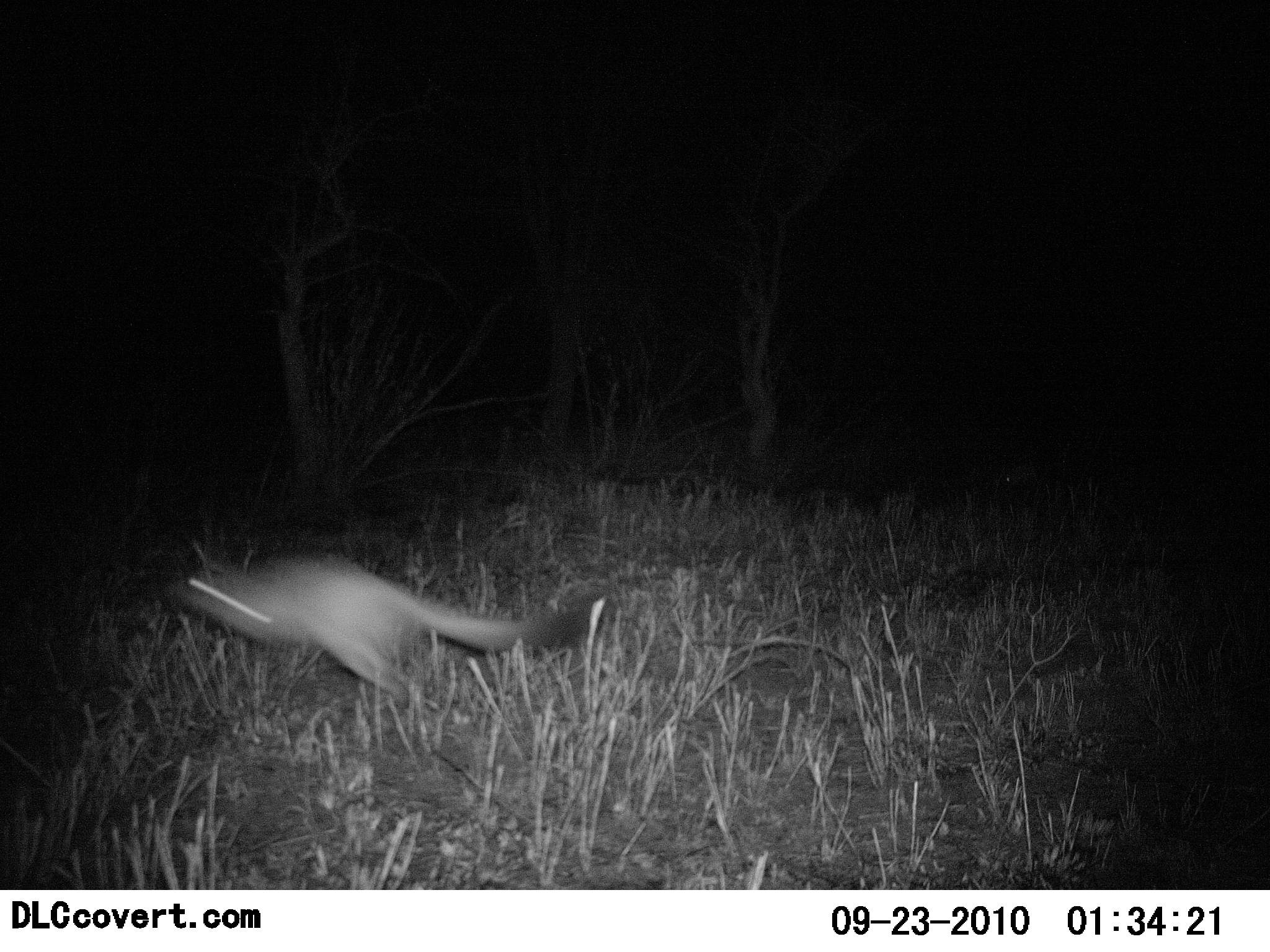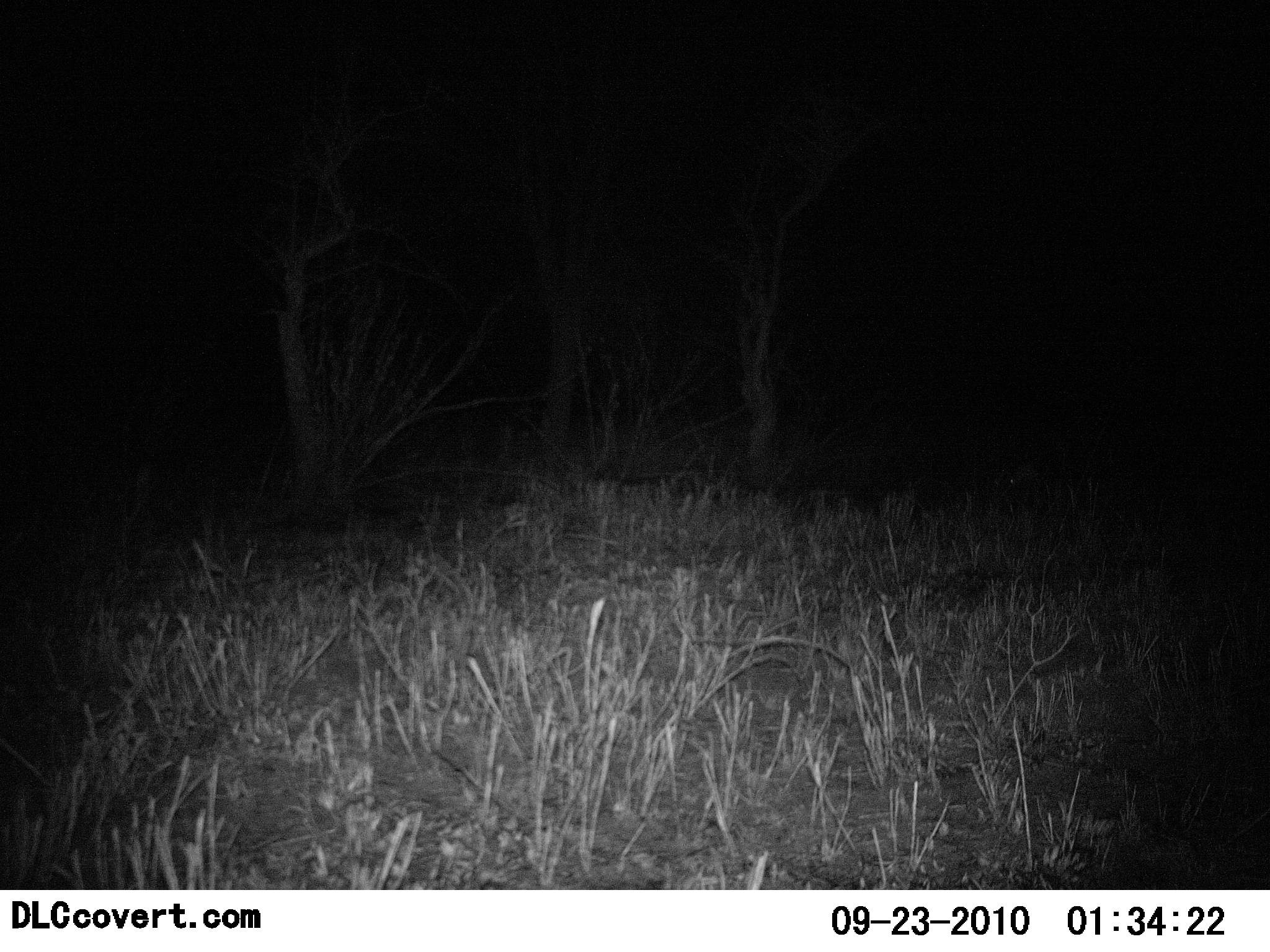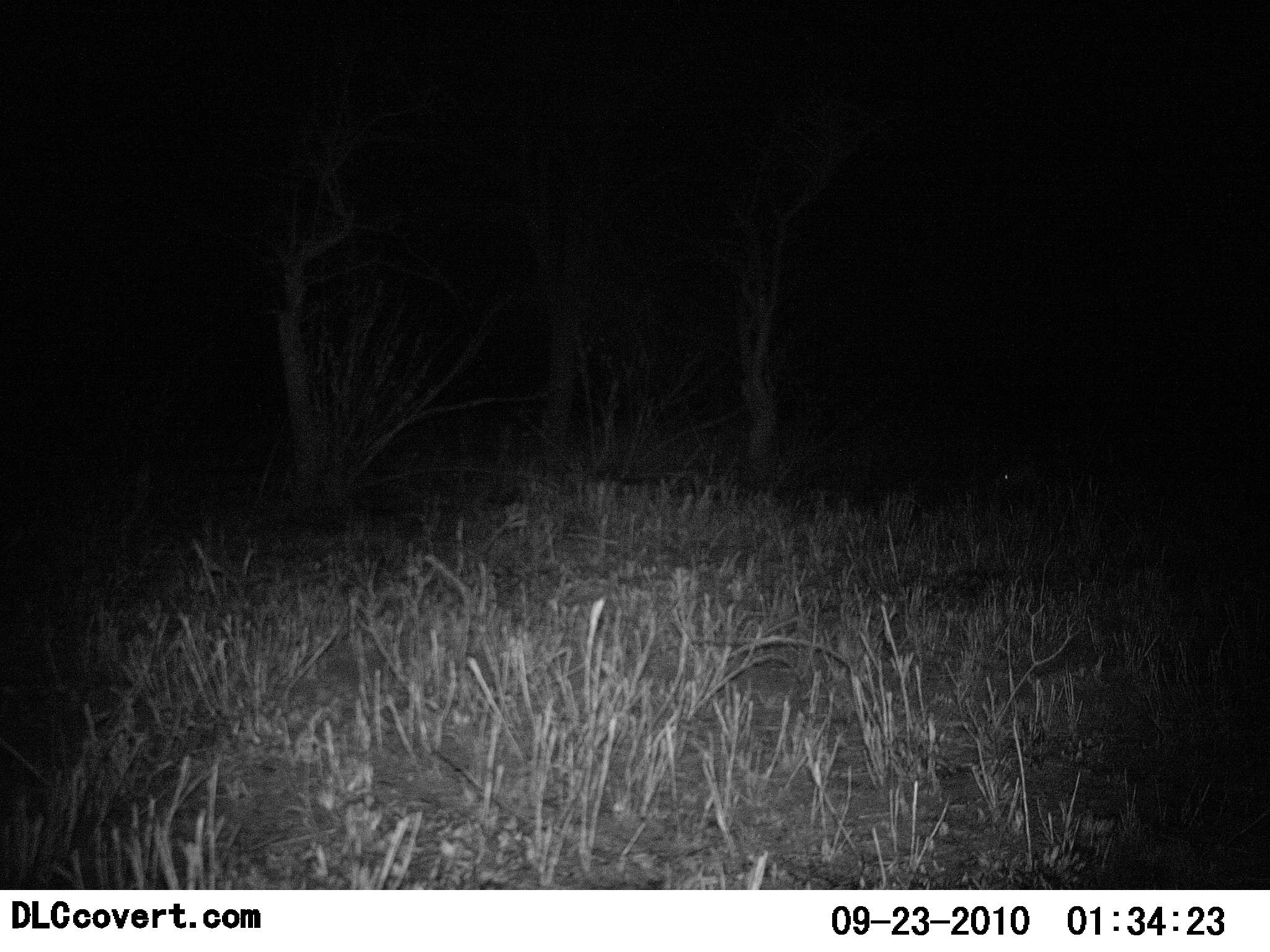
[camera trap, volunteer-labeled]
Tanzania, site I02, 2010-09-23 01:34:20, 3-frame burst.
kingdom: Animalia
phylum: Chordata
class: Mammalia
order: Rodentia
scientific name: Rodentia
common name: rodents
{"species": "rodents (Rodentia)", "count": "1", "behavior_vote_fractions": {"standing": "0%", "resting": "0%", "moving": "100%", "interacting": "0%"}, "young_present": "0%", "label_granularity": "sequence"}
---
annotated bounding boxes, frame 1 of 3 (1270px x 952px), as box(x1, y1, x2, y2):
animal: box(156, 550, 616, 701)